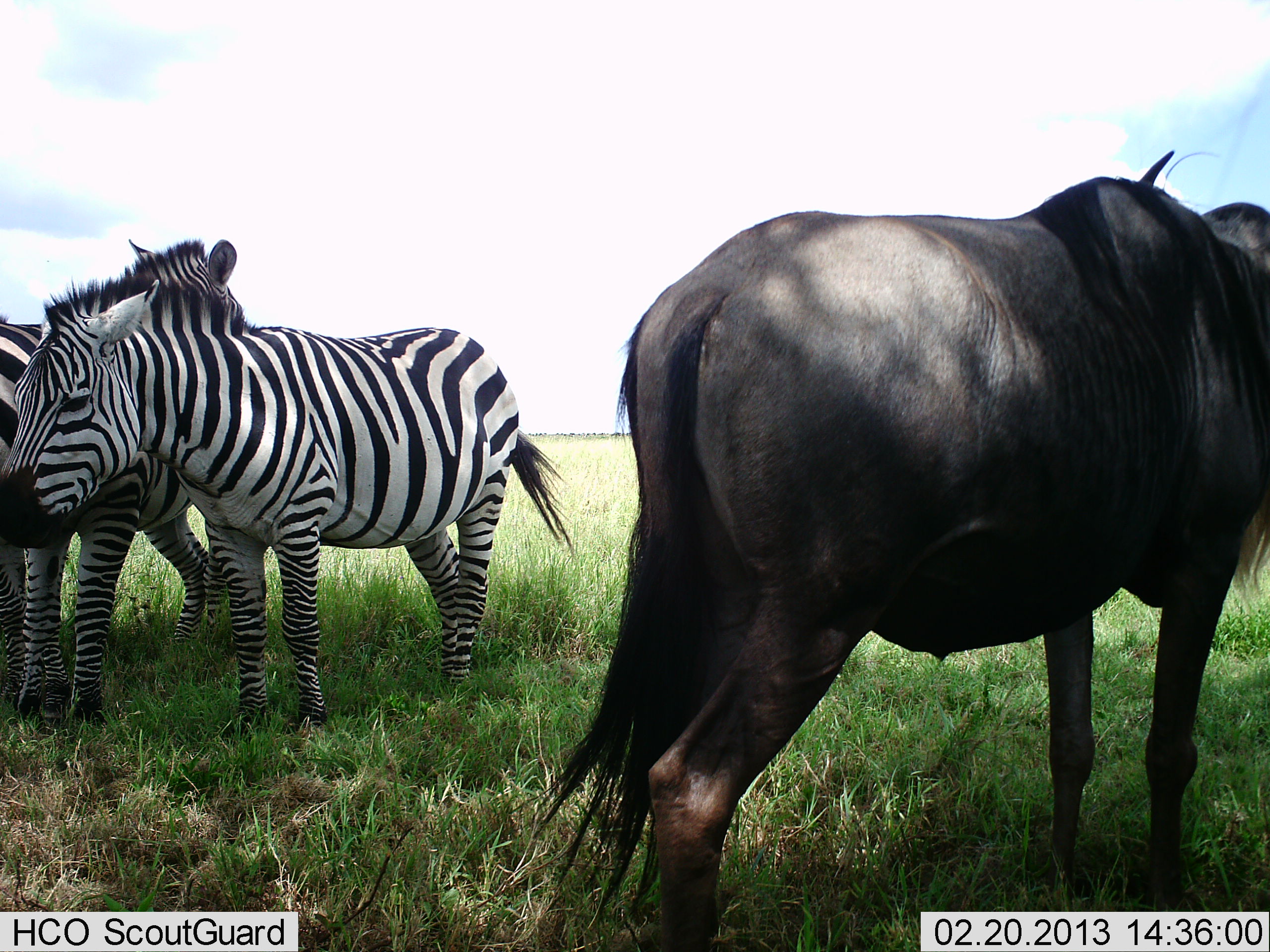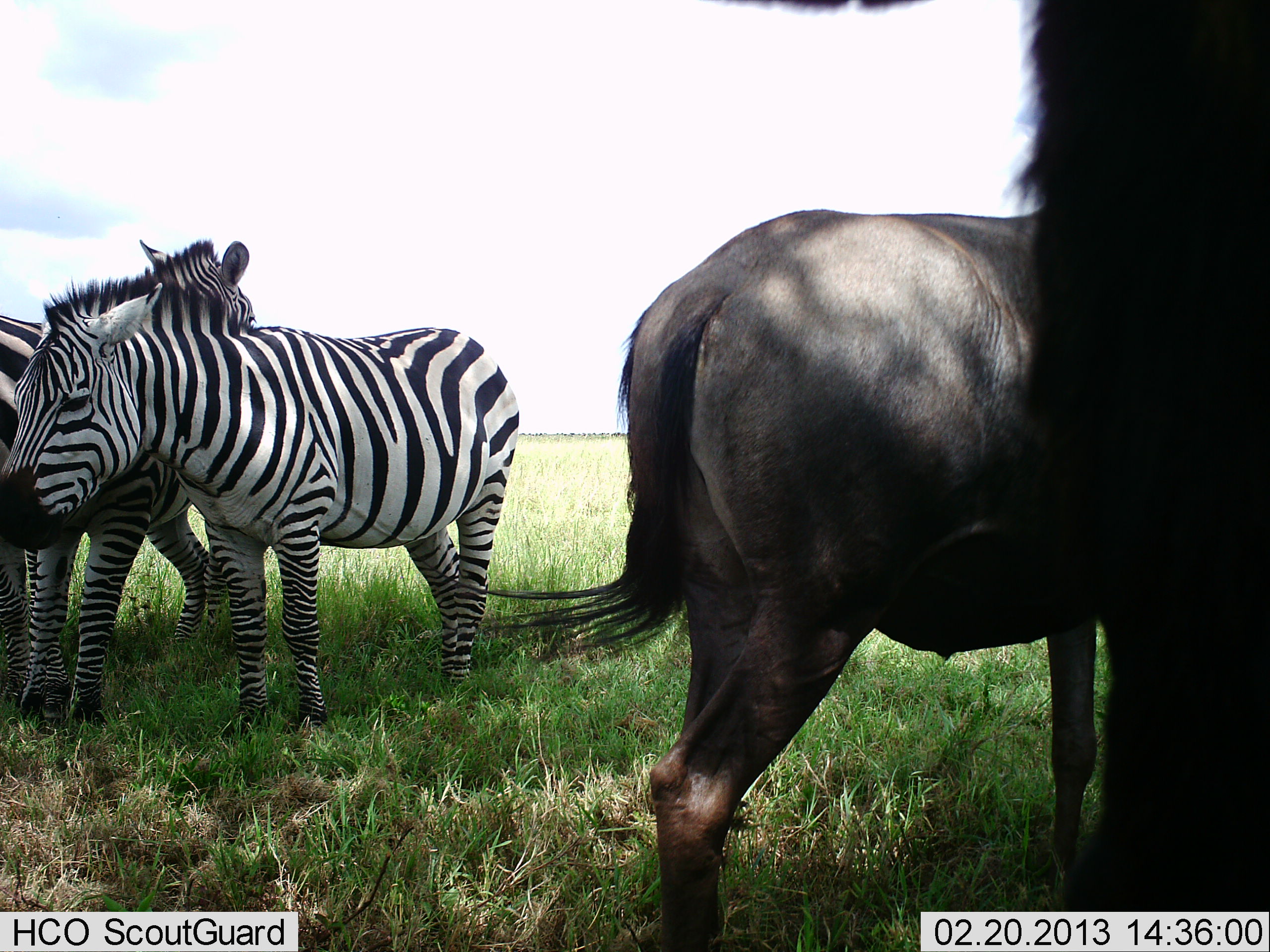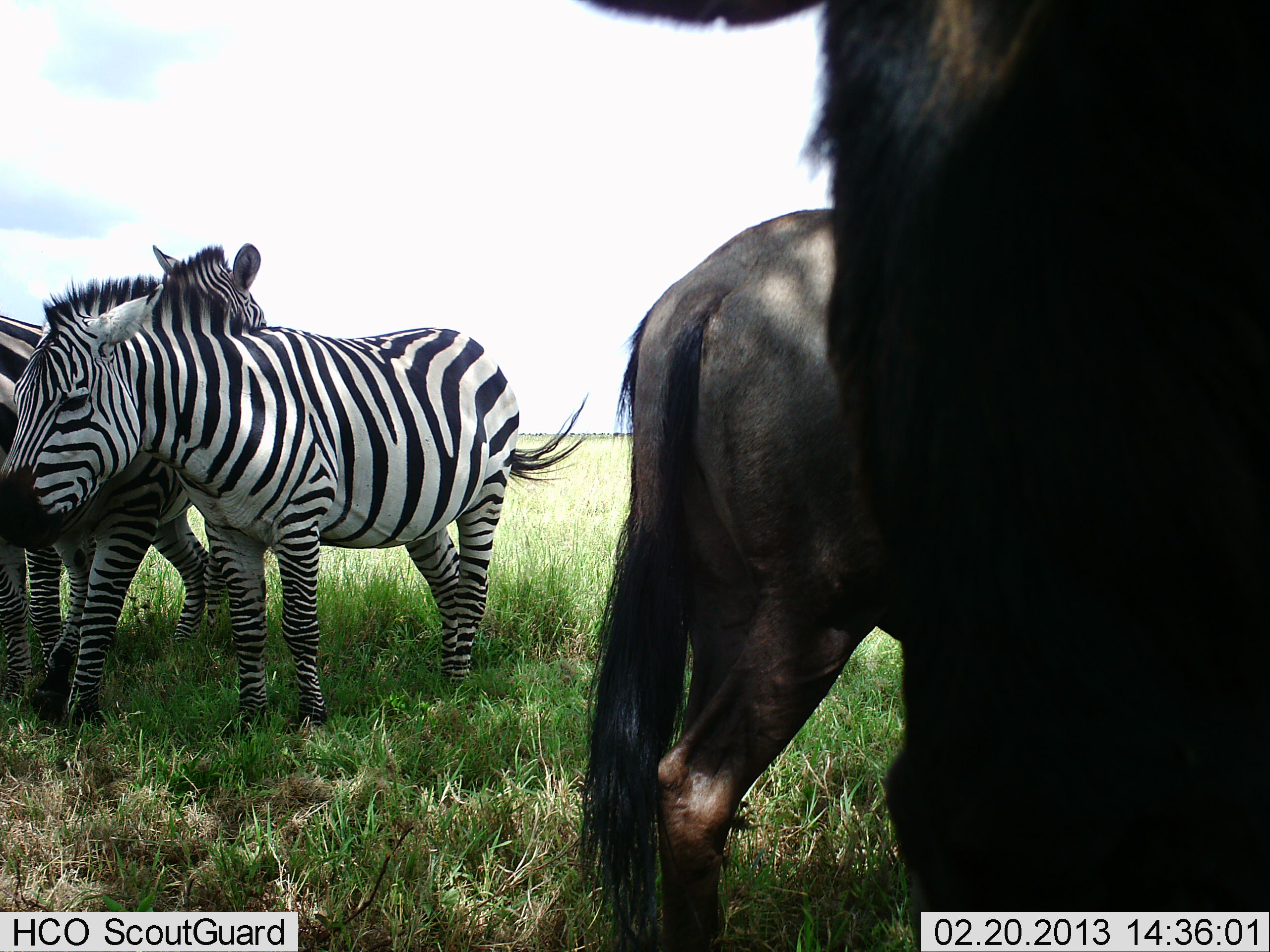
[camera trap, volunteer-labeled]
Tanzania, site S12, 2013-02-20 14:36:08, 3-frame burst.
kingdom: Animalia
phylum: Chordata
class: Mammalia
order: Artiodactyla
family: Bovidae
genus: Connochaetes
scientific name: Connochaetes taurinus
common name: blue wildebeest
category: wildebeest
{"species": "wildebeest (blue wildebeest) (Connochaetes taurinus)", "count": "2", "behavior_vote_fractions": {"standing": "92%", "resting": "5%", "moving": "13%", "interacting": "3%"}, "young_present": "0%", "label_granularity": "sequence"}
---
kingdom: Animalia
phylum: Chordata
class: Mammalia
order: Perissodactyla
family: Equidae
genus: Equus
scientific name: Equus quagga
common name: plains zebra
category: zebra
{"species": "zebra (plains zebra) (Equus quagga)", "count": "3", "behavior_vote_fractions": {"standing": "86%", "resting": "8%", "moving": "10%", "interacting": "20%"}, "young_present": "0%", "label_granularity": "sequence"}